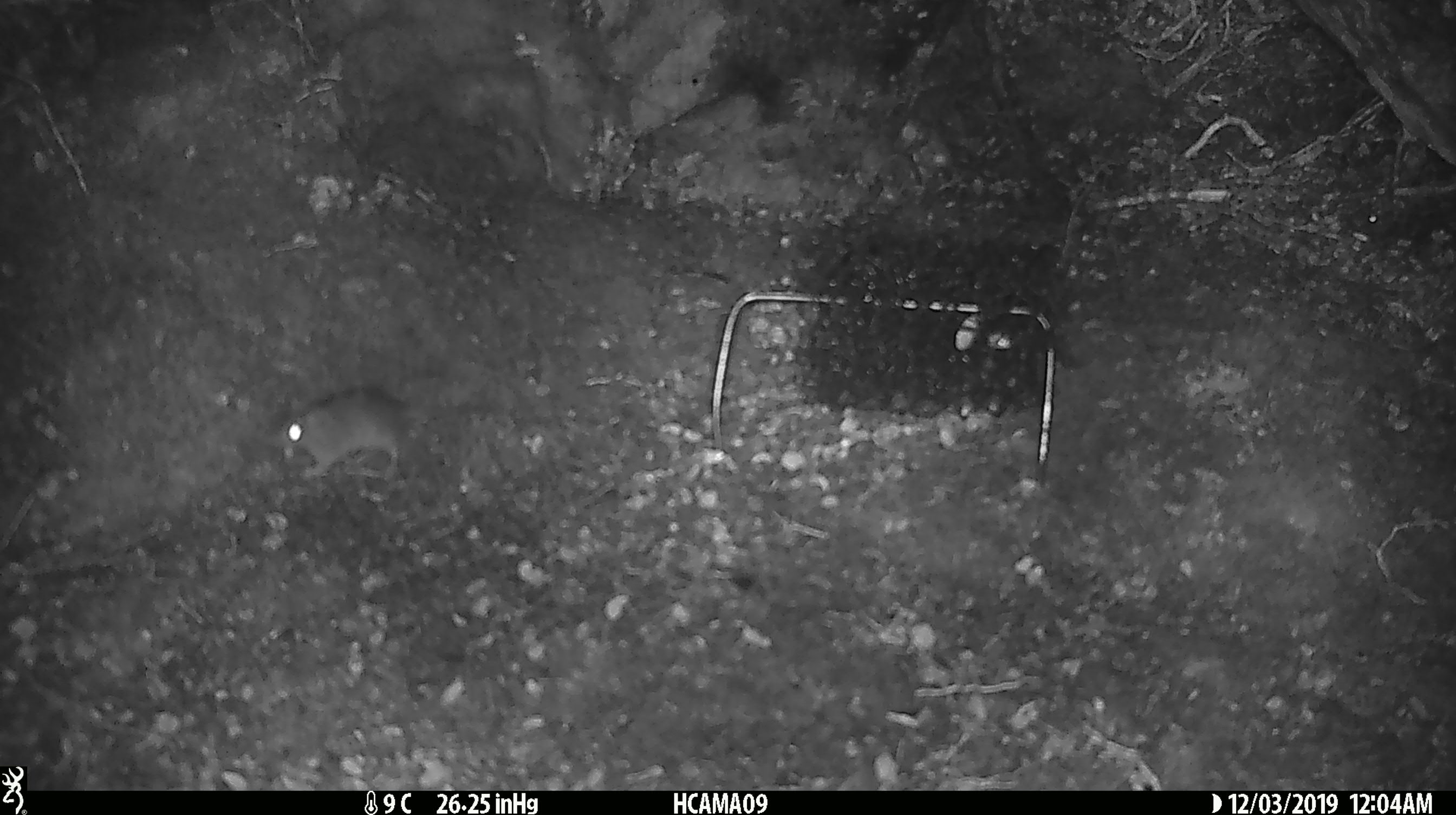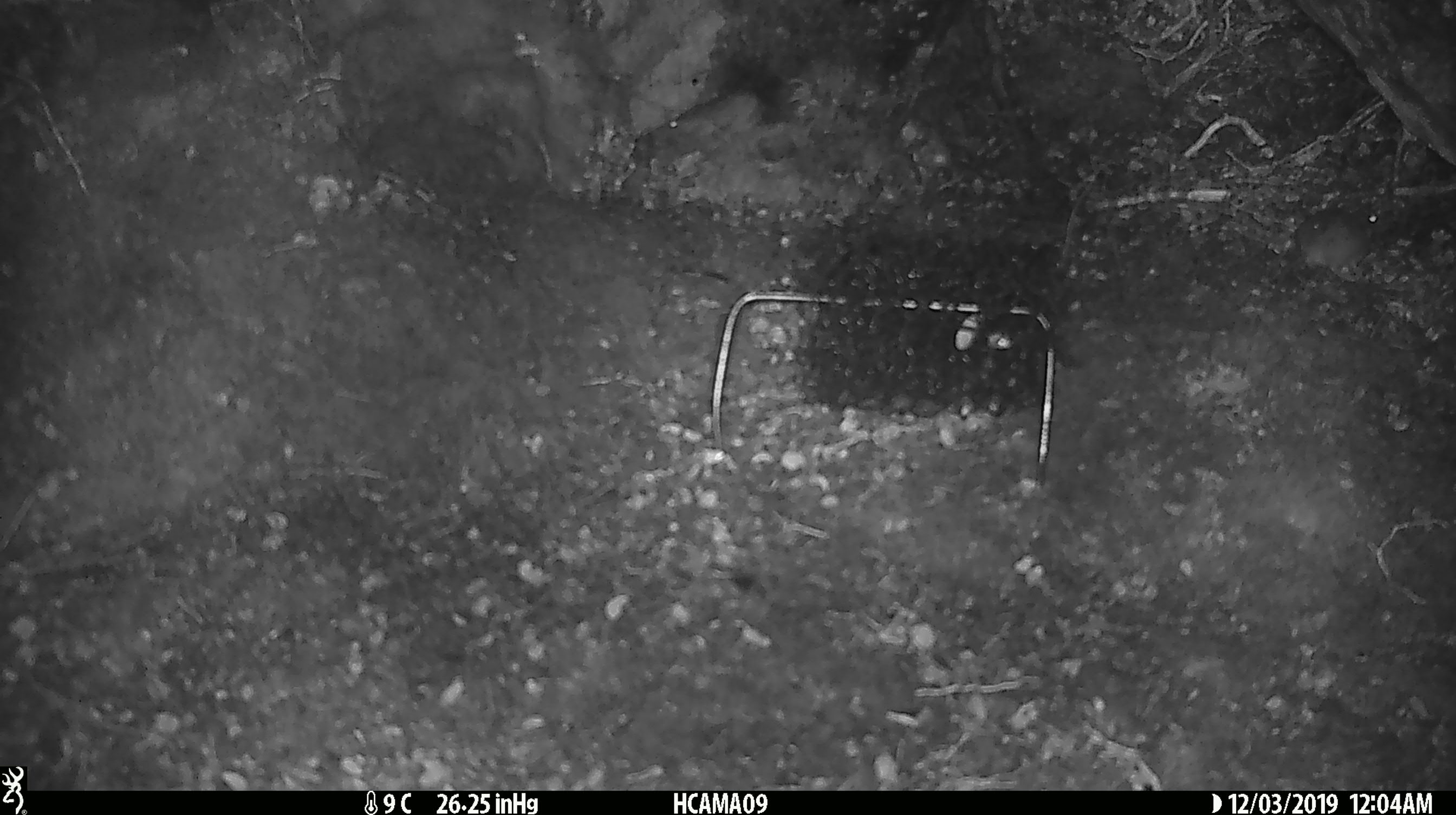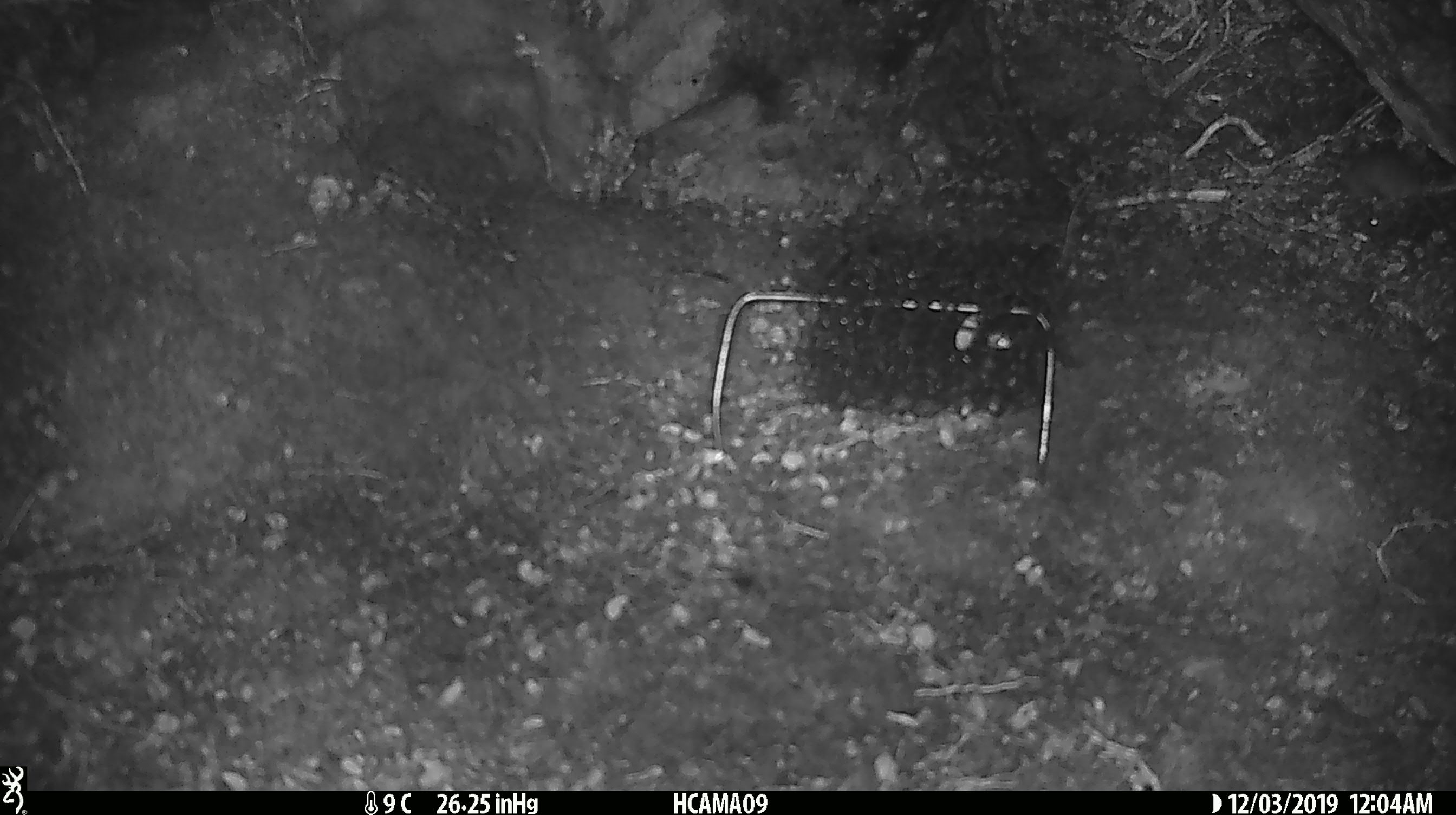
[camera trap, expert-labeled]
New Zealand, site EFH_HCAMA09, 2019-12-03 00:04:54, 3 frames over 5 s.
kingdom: Animalia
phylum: Chordata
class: Mammalia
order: Rodentia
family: Muridae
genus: Mus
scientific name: Mus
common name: mouse